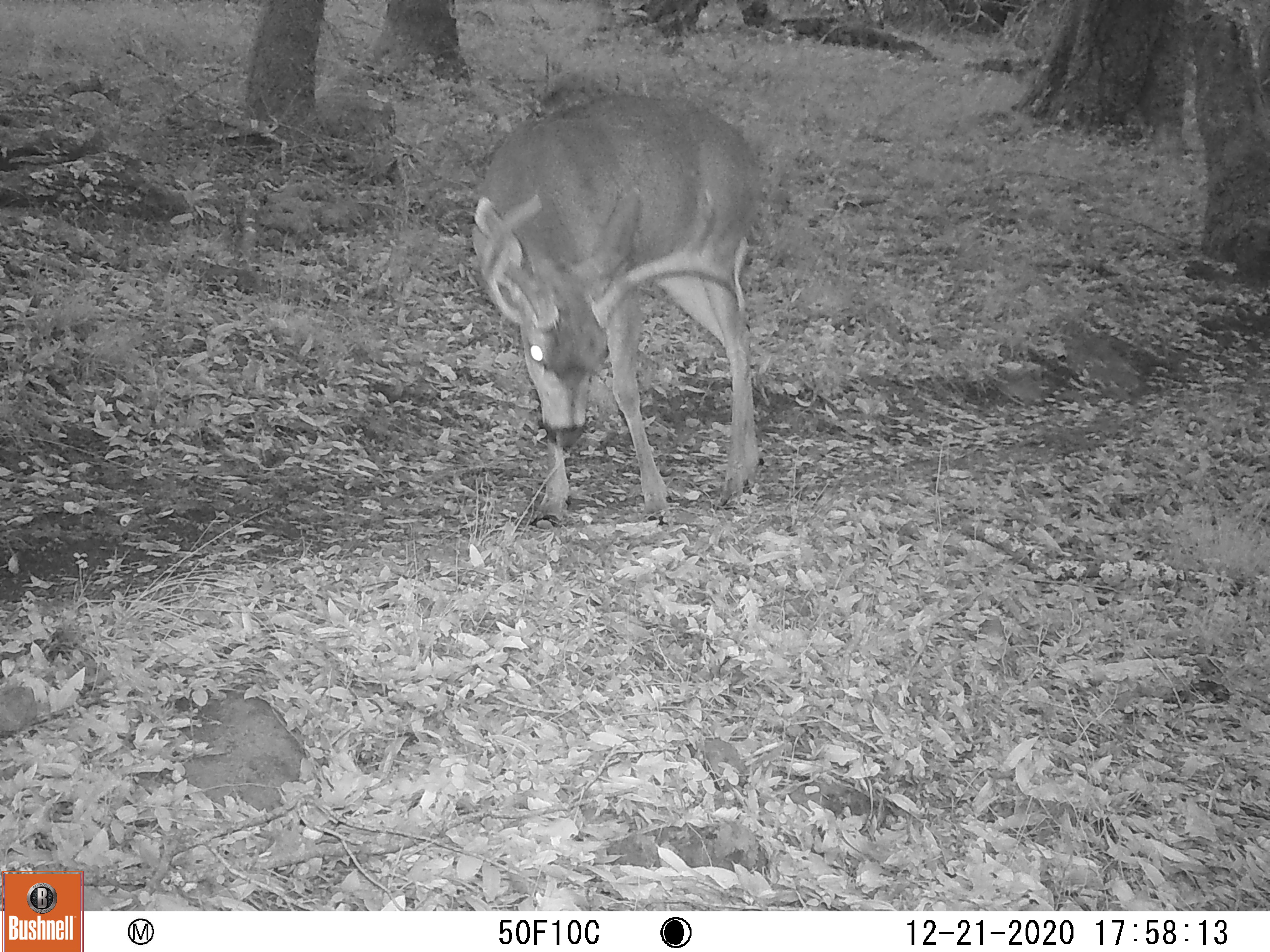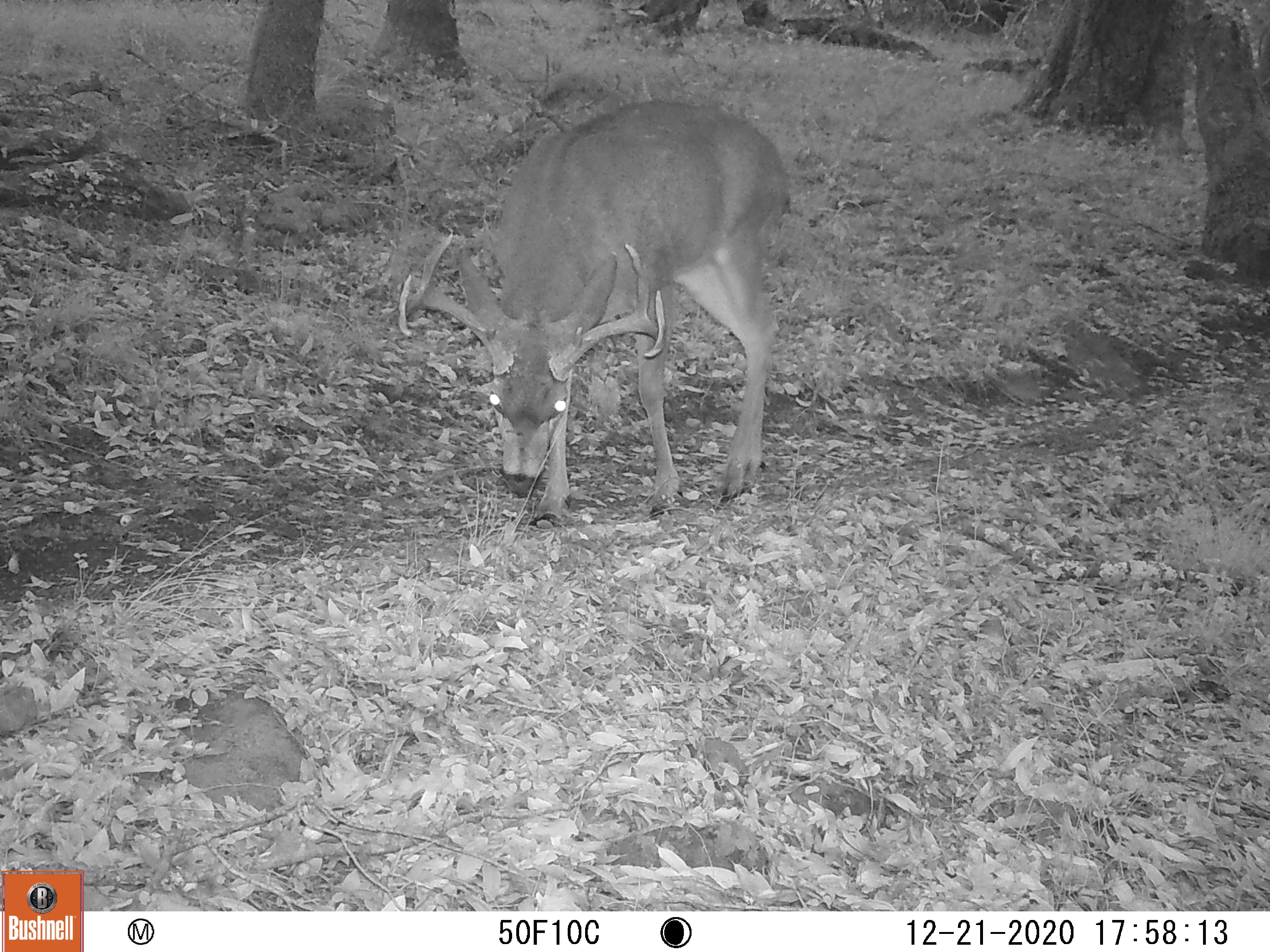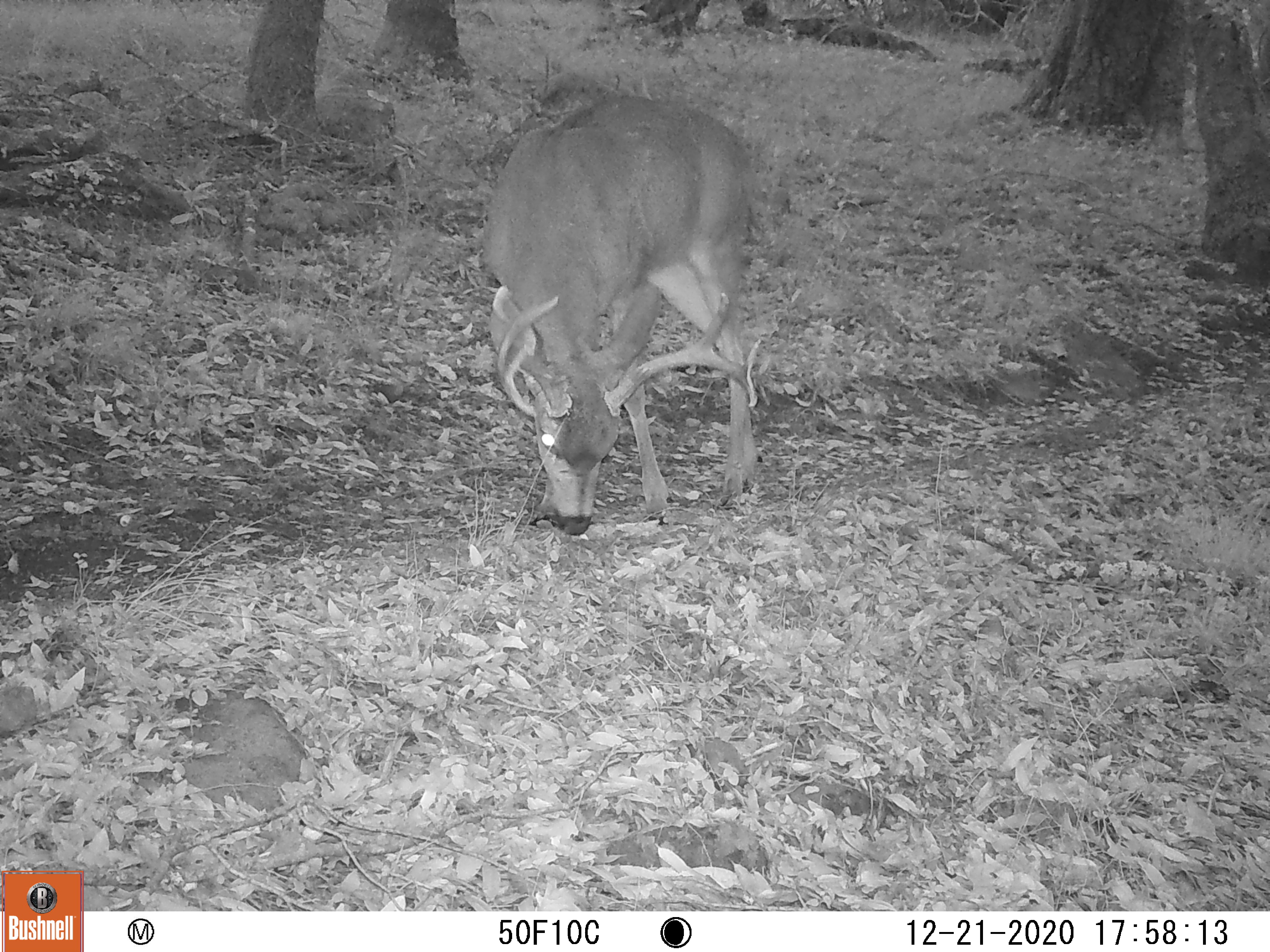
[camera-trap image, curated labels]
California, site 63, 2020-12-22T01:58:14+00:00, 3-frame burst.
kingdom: Animalia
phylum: Chordata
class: Mammalia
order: Artiodactyla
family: Cervidae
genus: Odocoileus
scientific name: Odocoileus hemionus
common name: mule deer